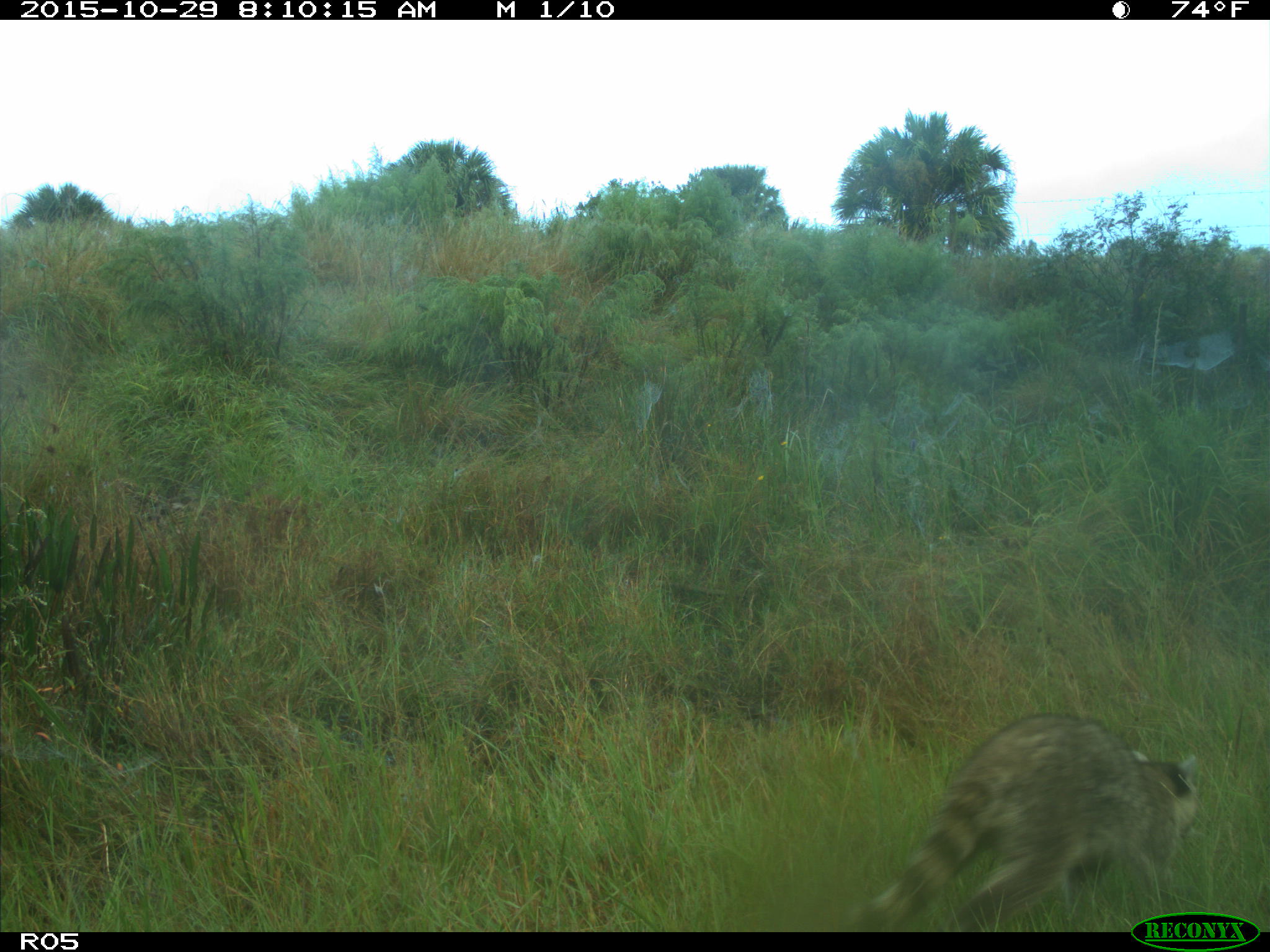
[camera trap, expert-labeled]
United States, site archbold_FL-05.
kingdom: Animalia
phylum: Chordata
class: Mammalia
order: Carnivora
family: Procyonidae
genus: Procyon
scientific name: Procyon lotor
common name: common raccoon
Procyon lotor (common raccoon).